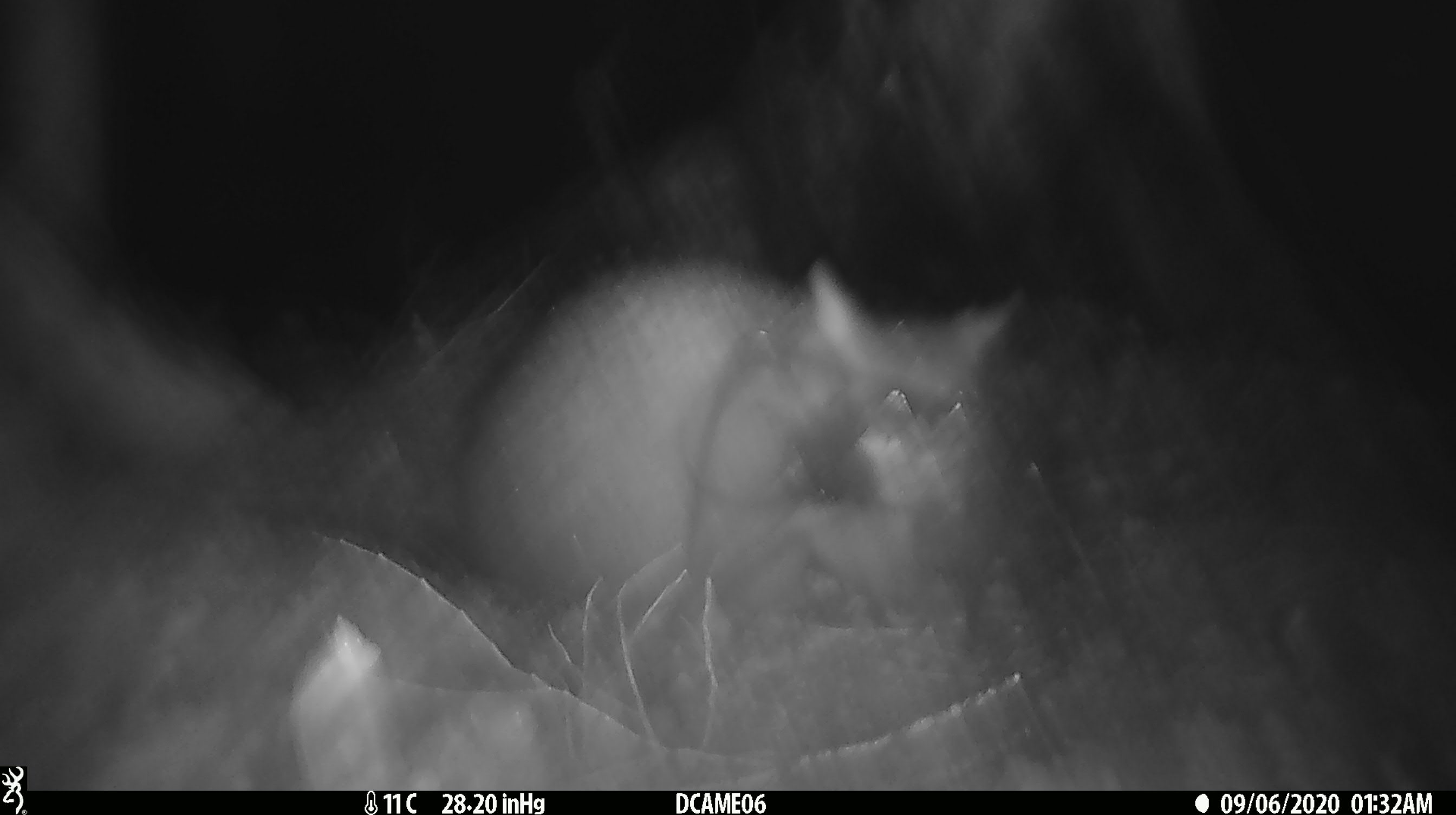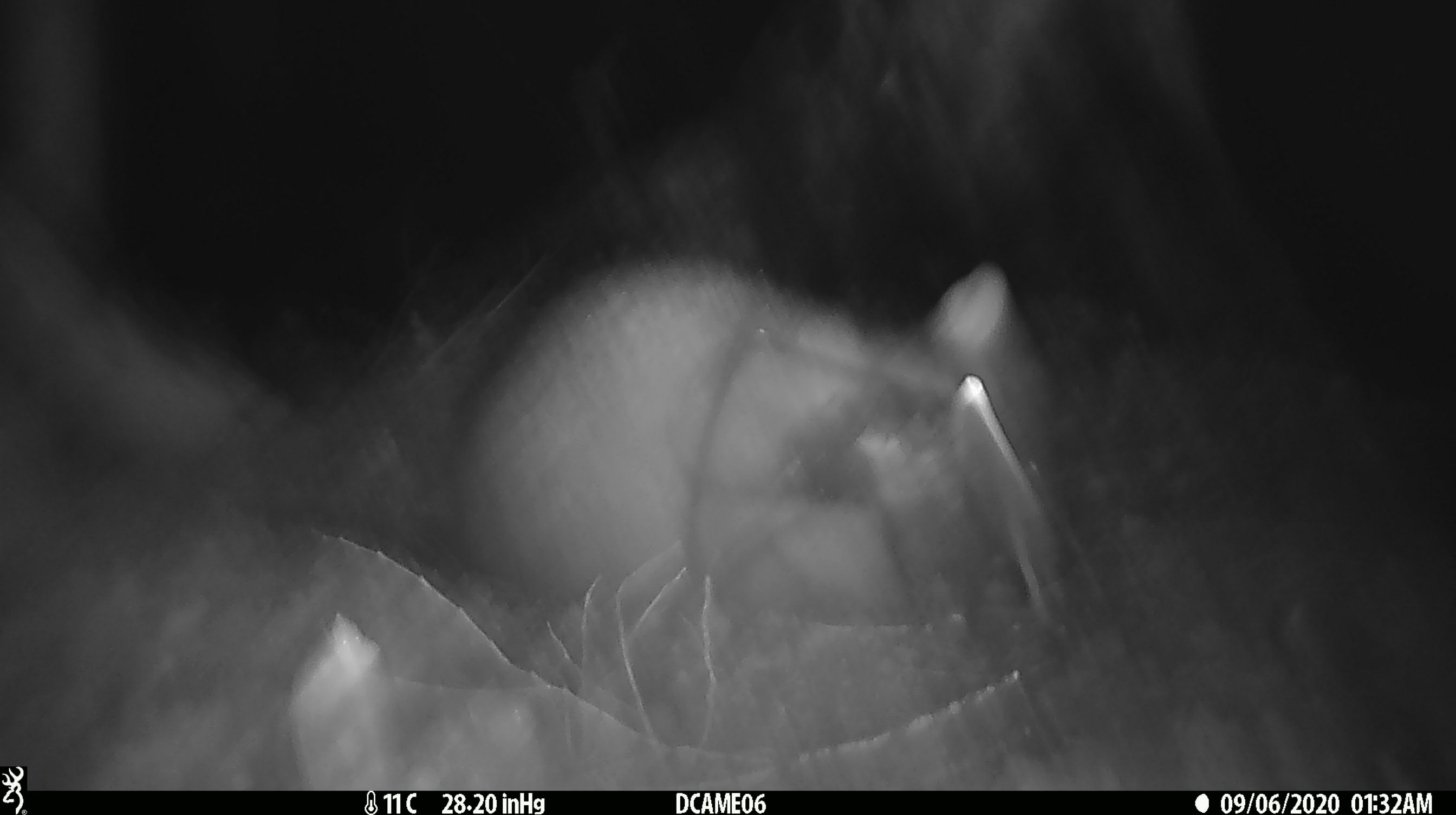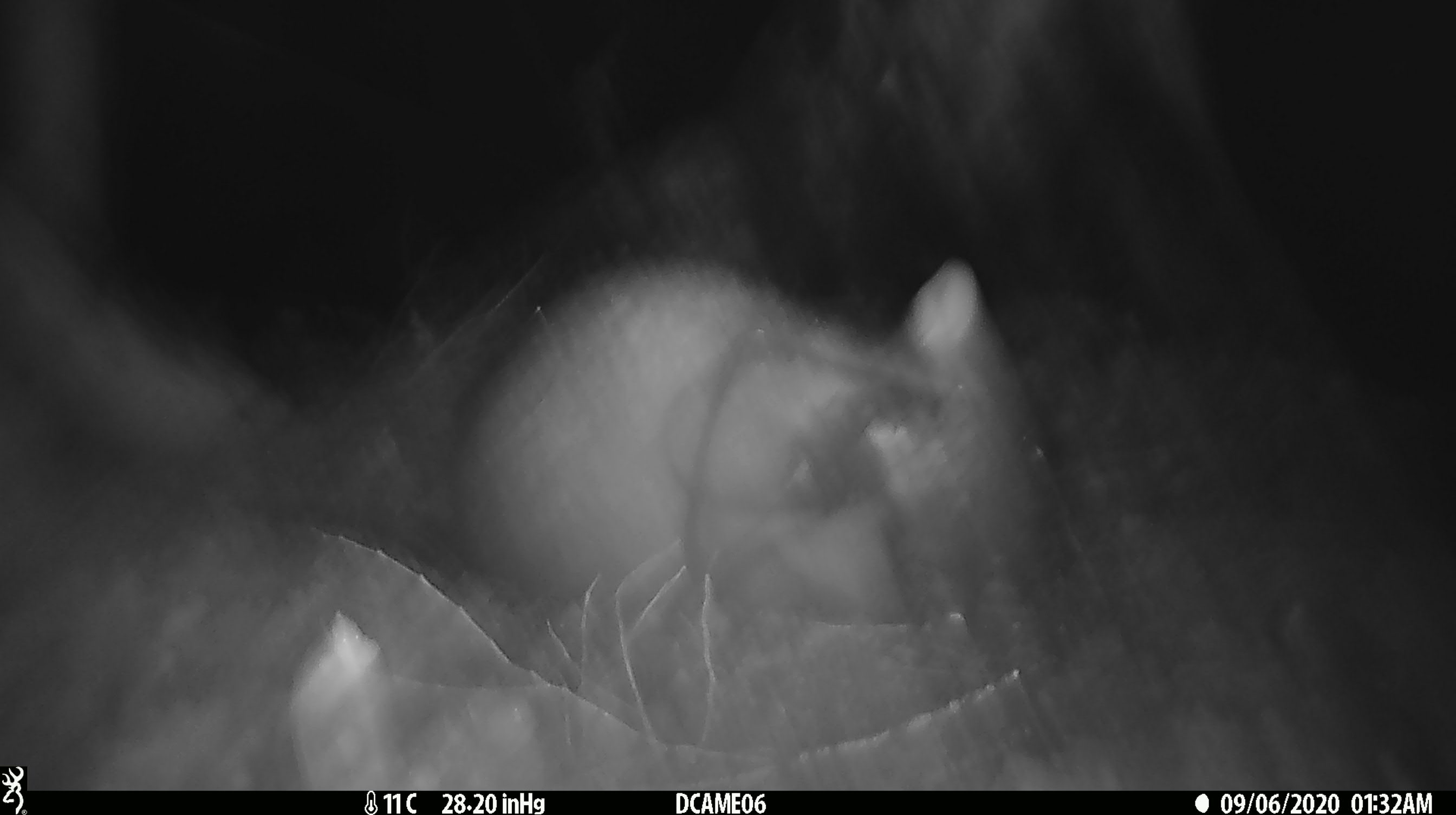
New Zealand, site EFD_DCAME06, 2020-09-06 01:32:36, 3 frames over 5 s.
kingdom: Animalia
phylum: Chordata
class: Mammalia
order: Diprotodontia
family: Phalangeridae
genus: Trichosurus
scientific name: Trichosurus vulpecula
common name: common brushtail possum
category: possum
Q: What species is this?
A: Possum (common brushtail possum) (Trichosurus vulpecula).